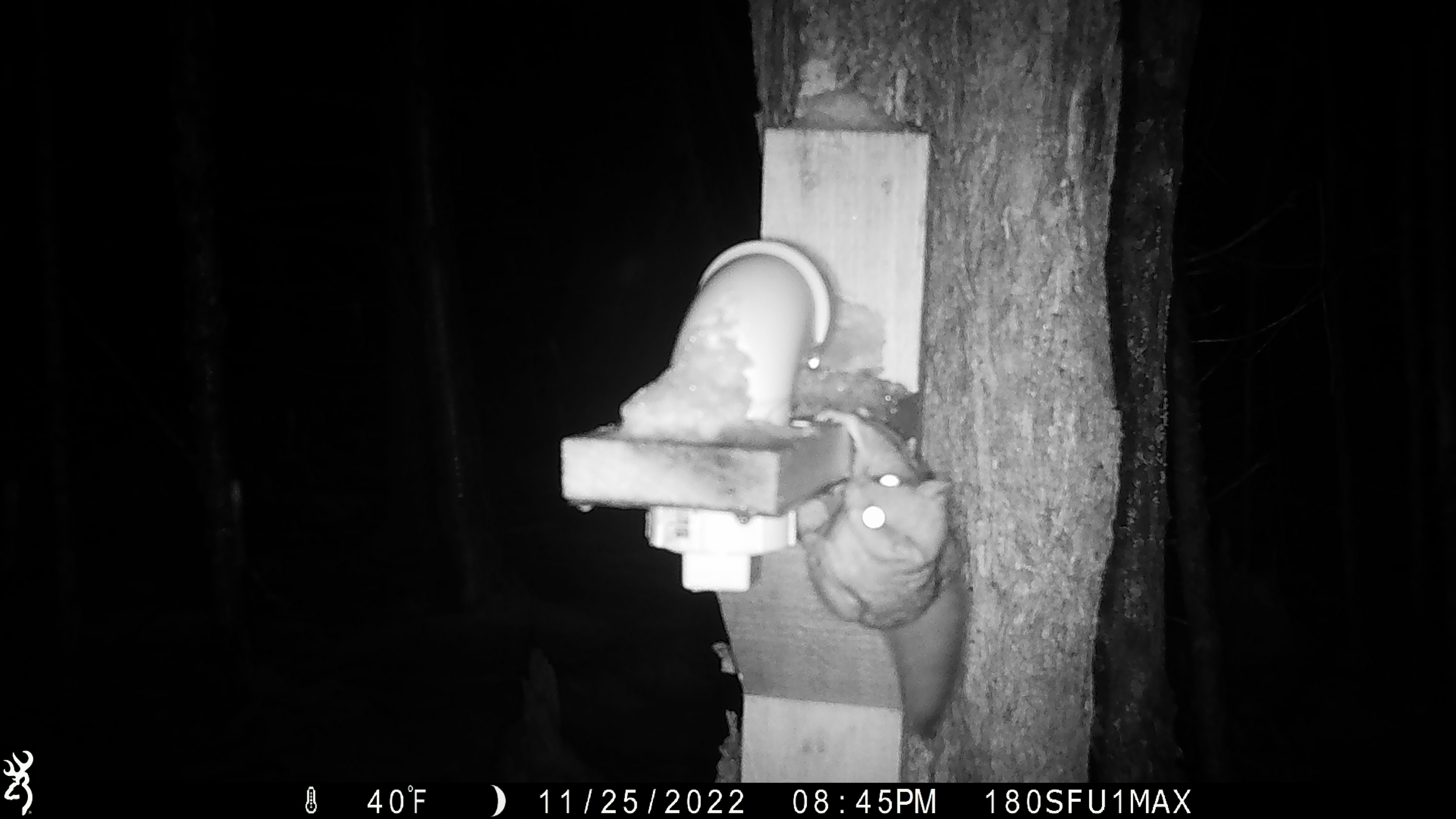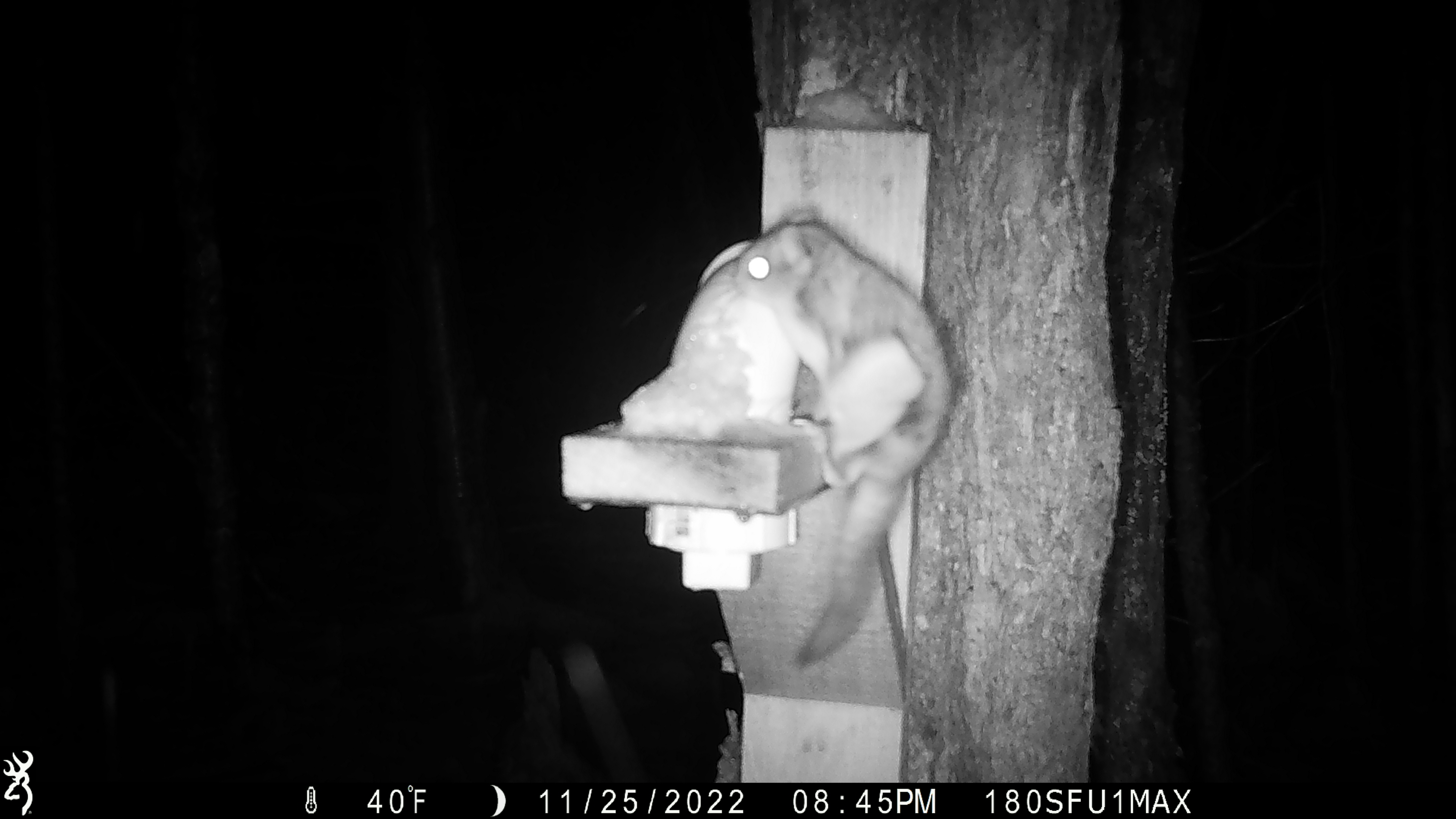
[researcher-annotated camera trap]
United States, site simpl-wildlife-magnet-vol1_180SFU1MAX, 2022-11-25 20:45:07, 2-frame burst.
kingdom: Animalia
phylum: Chordata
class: Mammalia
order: Rodentia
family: Sciuridae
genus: Glaucomys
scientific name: Glaucomys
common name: flying squirrel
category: flying squirrel sp.